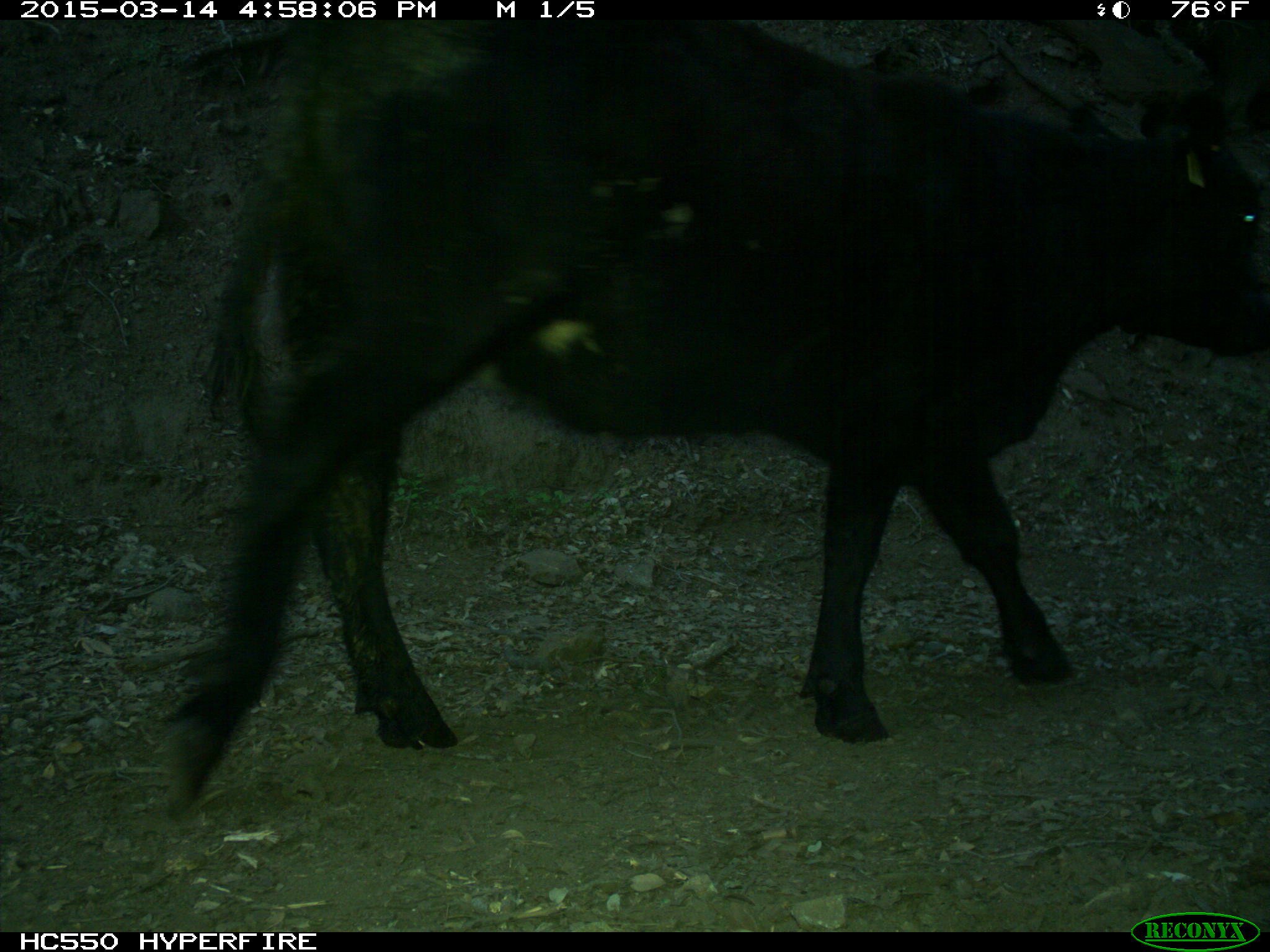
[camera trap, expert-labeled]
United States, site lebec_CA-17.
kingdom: Animalia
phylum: Chordata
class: Mammalia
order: Artiodactyla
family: Bovidae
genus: Bos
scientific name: Bos taurus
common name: domestic cow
Bos taurus (domestic cow).